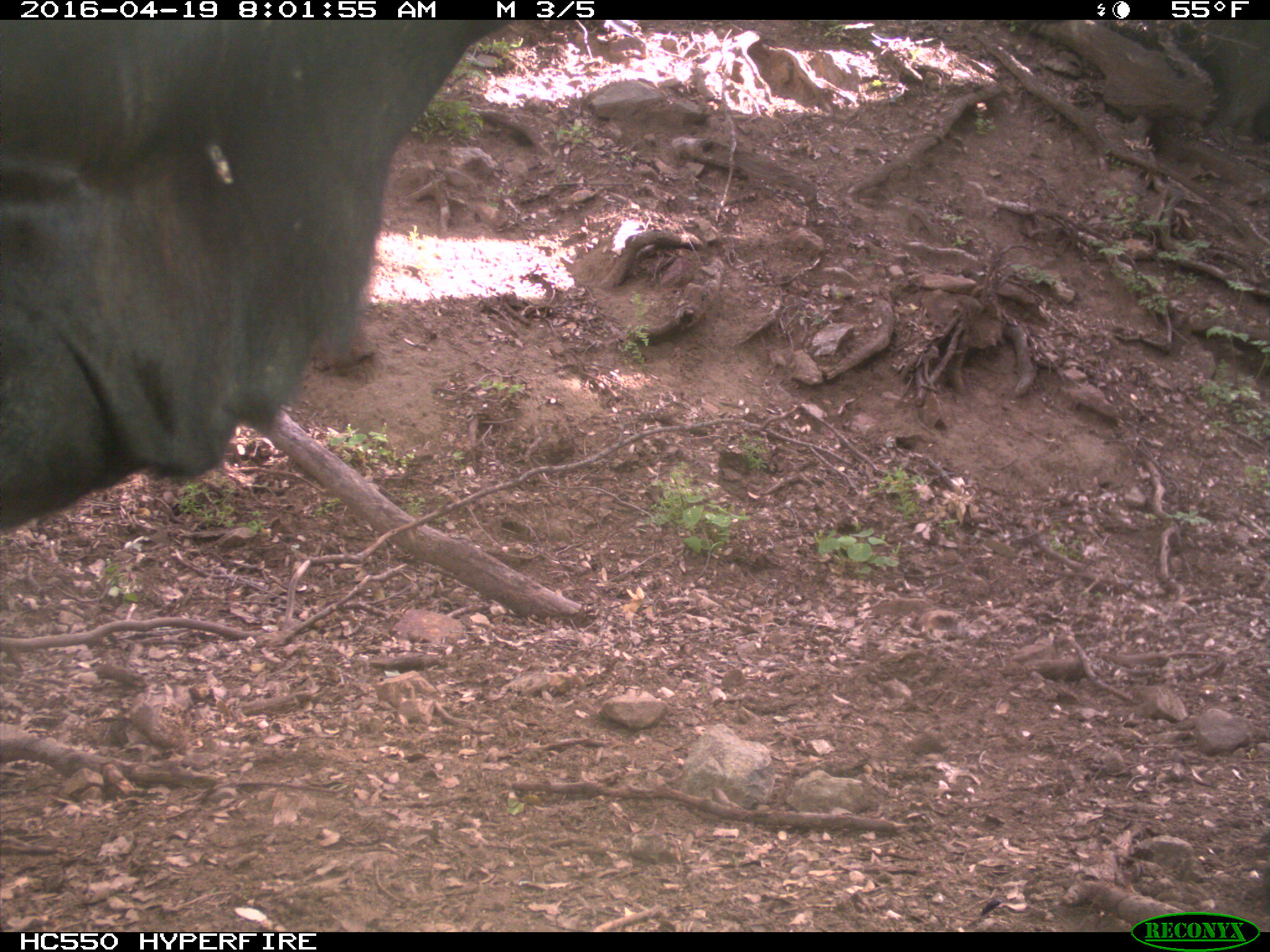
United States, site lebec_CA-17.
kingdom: Animalia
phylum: Chordata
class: Mammalia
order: Artiodactyla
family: Bovidae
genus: Bos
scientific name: Bos taurus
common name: domestic cow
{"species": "Bos taurus (domestic cow)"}